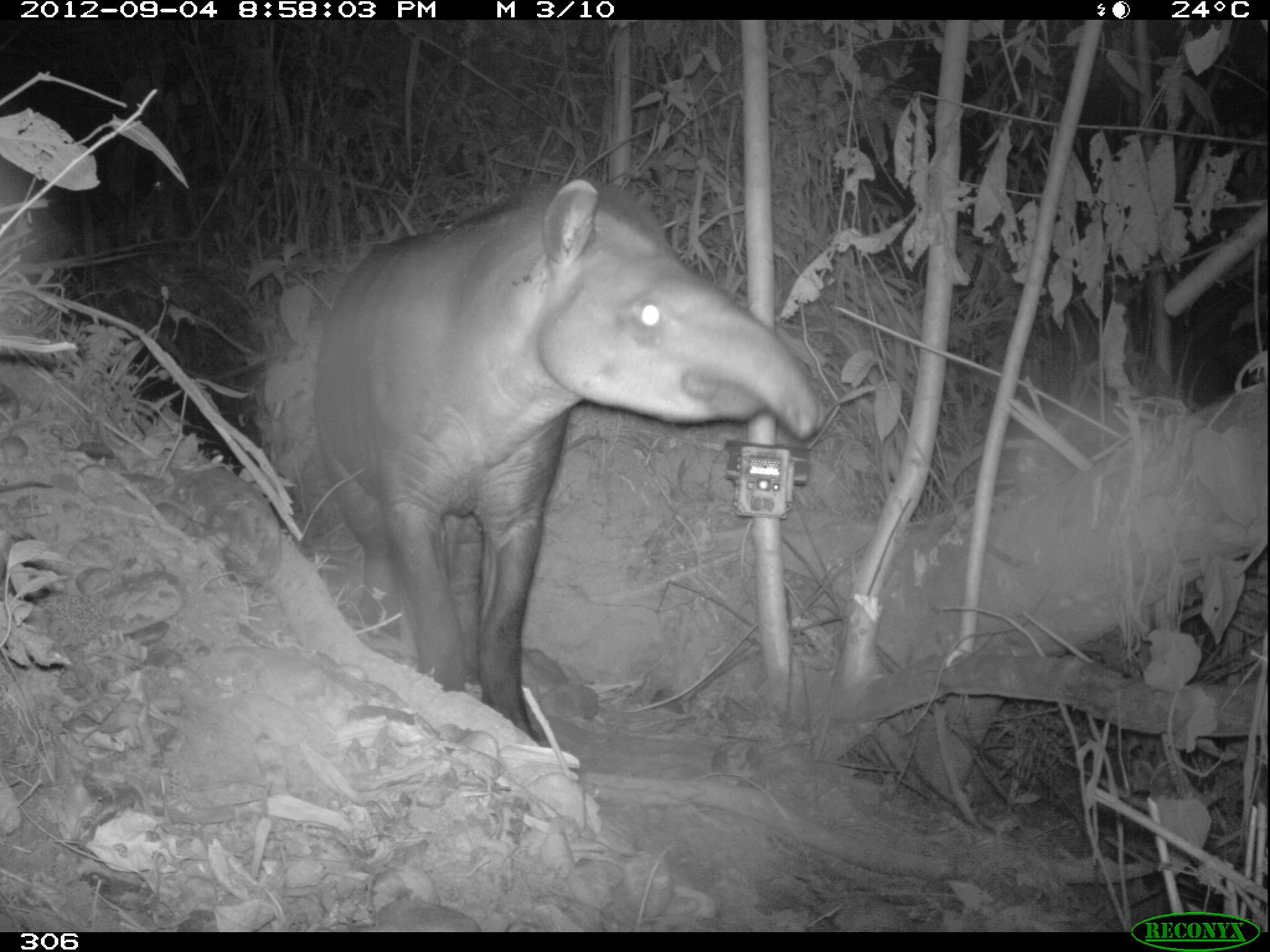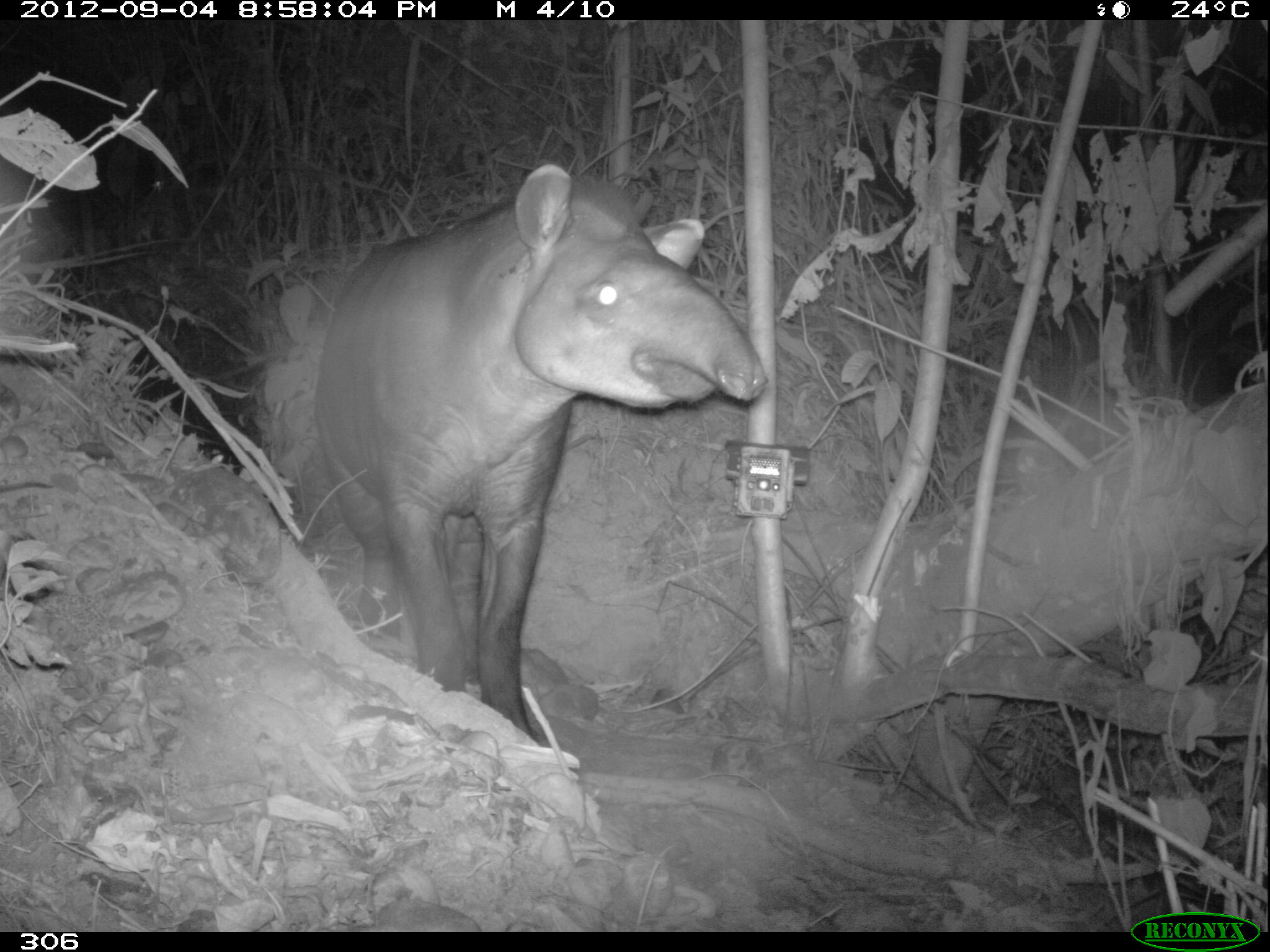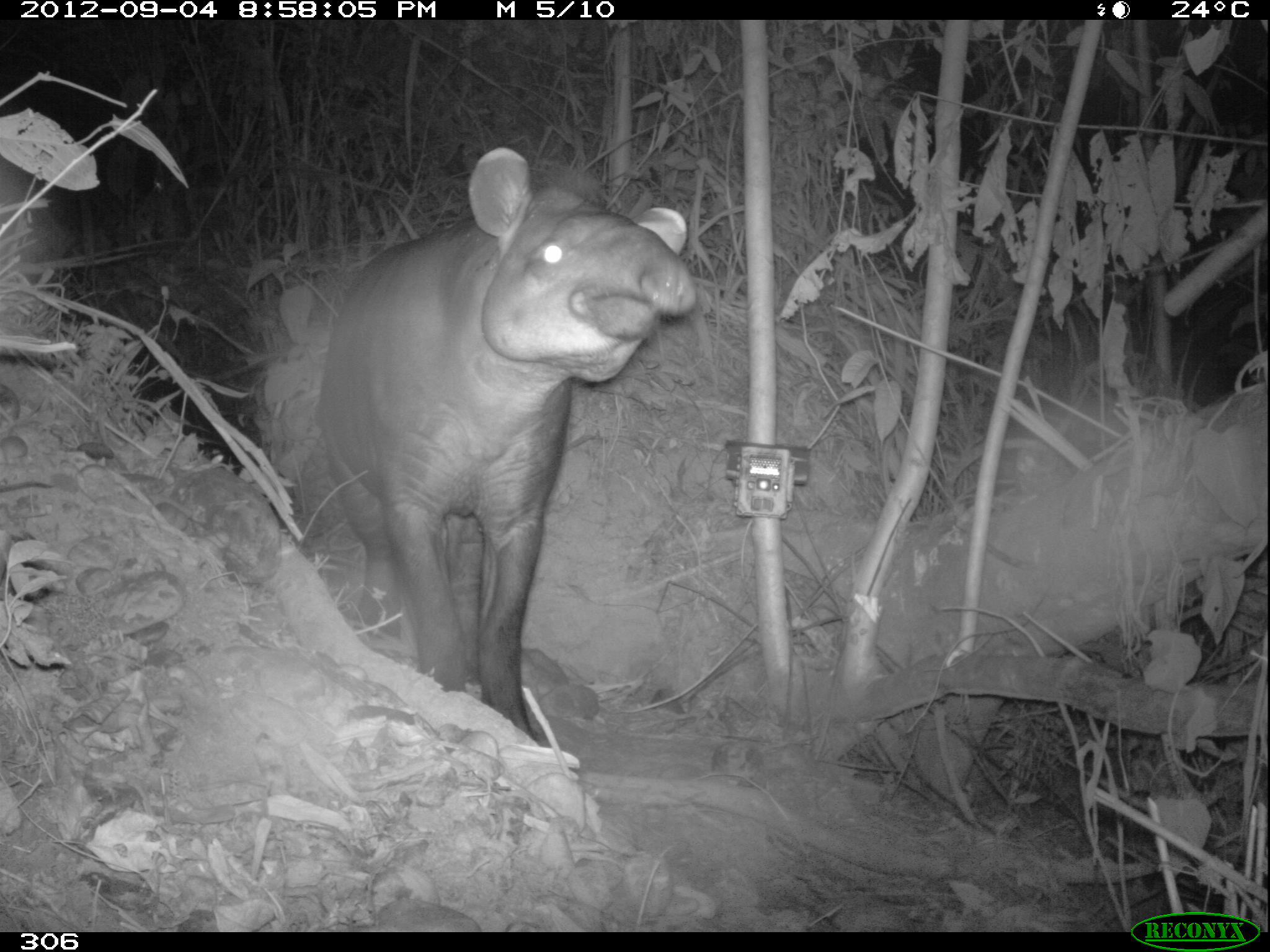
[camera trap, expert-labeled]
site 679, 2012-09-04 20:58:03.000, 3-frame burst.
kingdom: Animalia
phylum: Chordata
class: Mammalia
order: Perissodactyla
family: Tapiridae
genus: Tapirus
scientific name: Tapirus terrestris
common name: south american tapir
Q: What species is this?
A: Tapirus terrestris (south american tapir).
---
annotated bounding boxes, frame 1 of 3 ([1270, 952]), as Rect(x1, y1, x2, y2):
tapirus terrestris: Rect(311, 177, 819, 737)